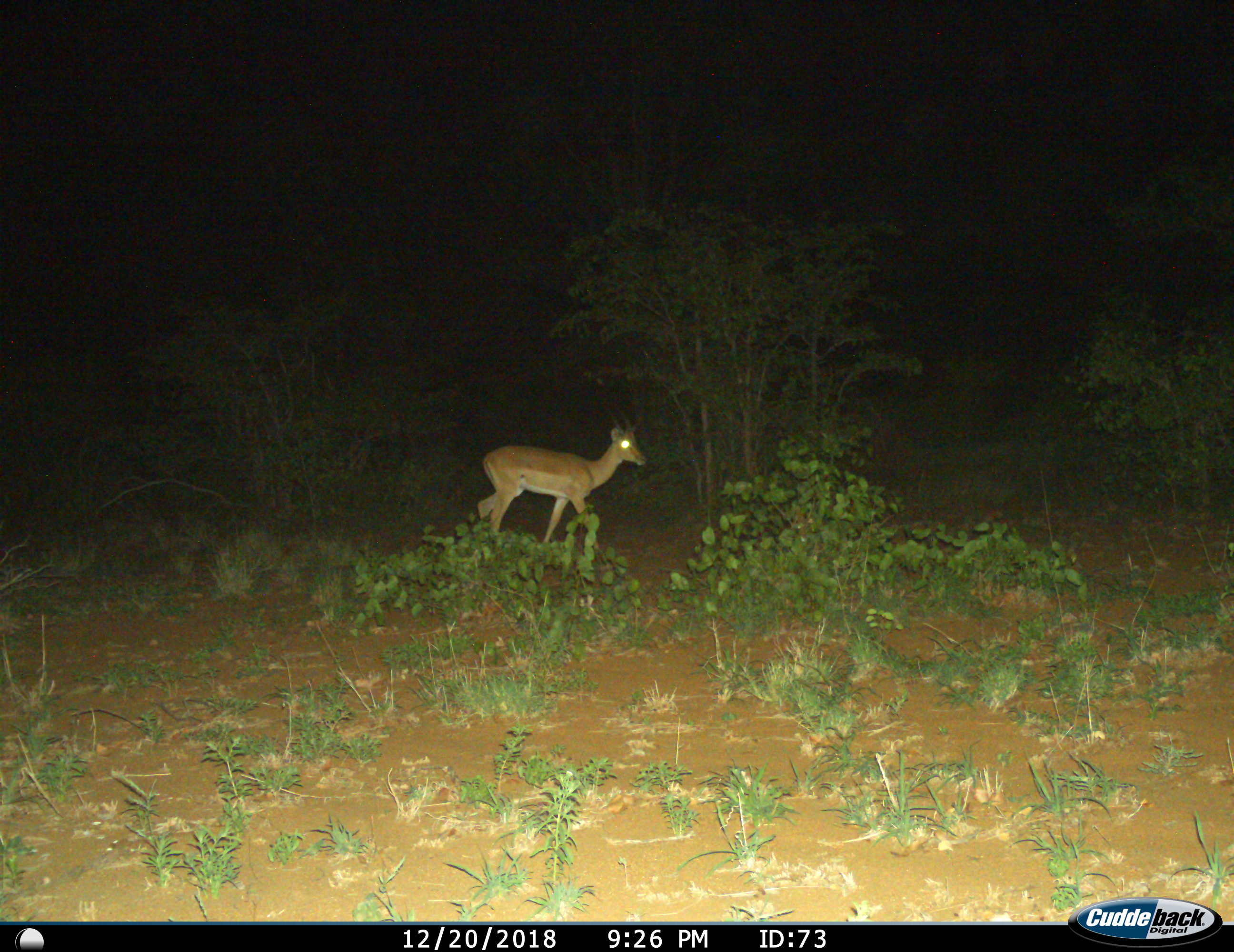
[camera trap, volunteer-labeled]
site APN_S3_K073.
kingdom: Animalia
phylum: Chordata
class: Mammalia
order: Artiodactyla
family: Bovidae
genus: Aepyceros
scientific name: Aepyceros melampus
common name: impala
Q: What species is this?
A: Impala (Aepyceros melampus).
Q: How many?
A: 1.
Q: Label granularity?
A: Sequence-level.